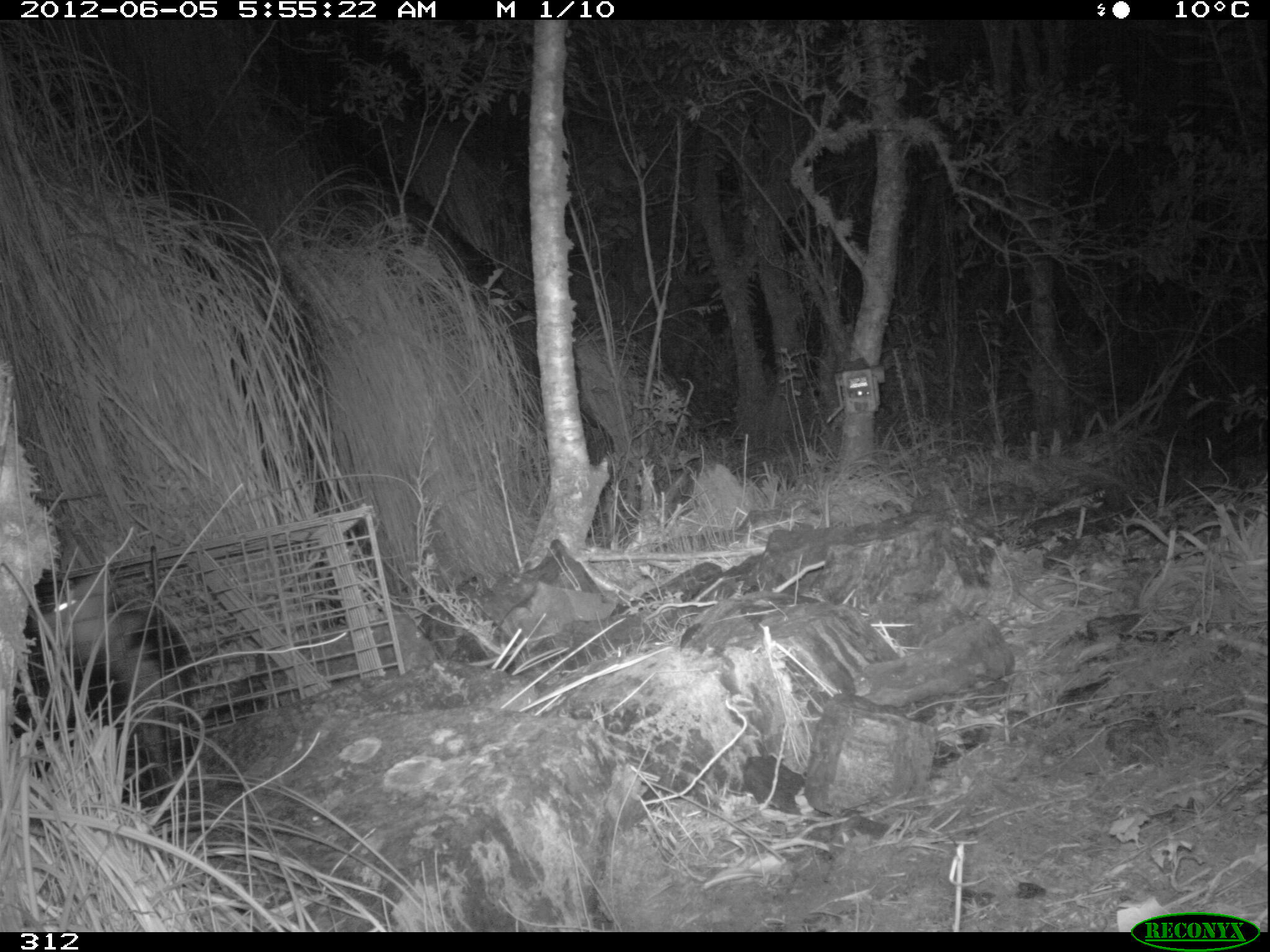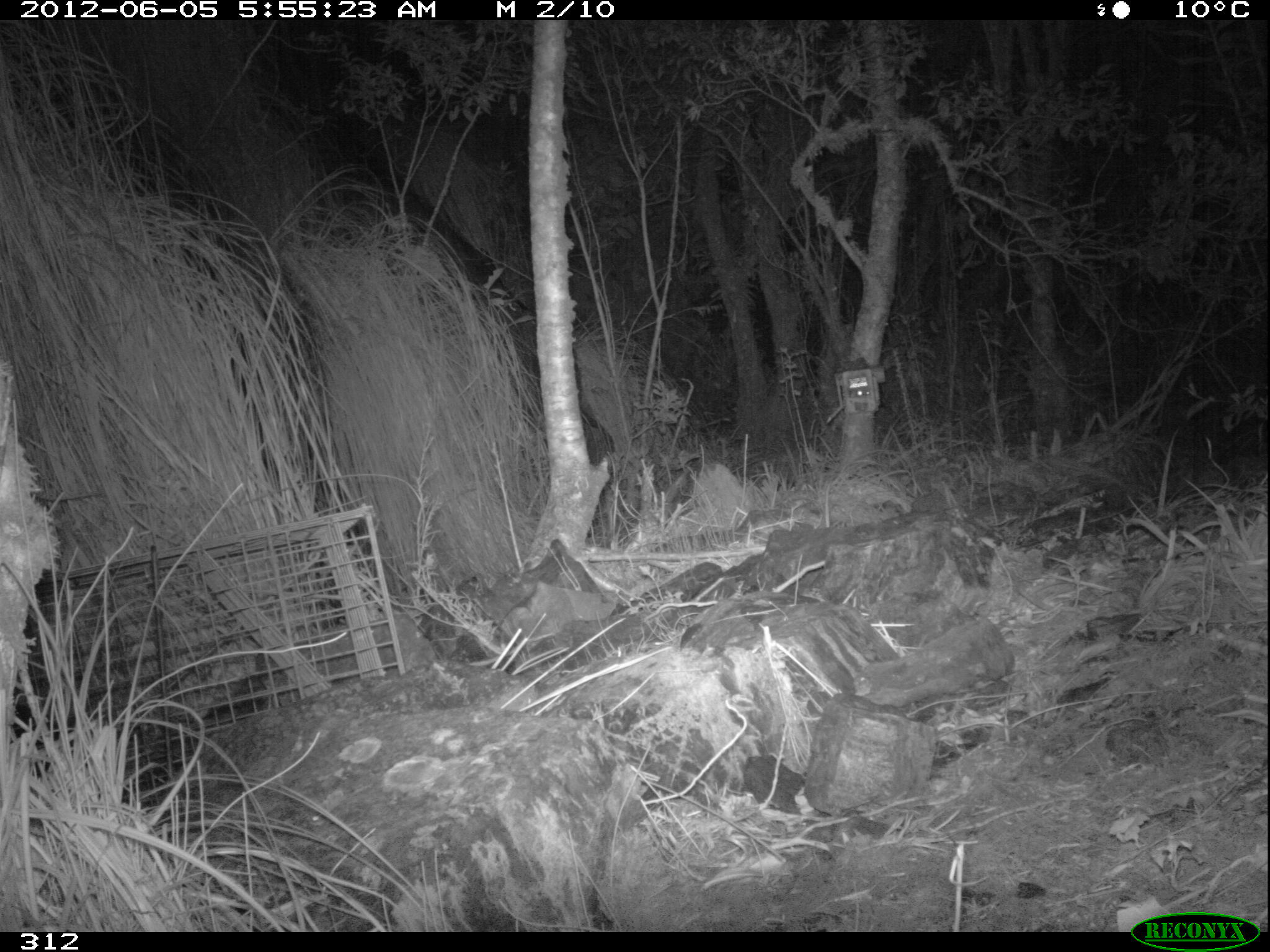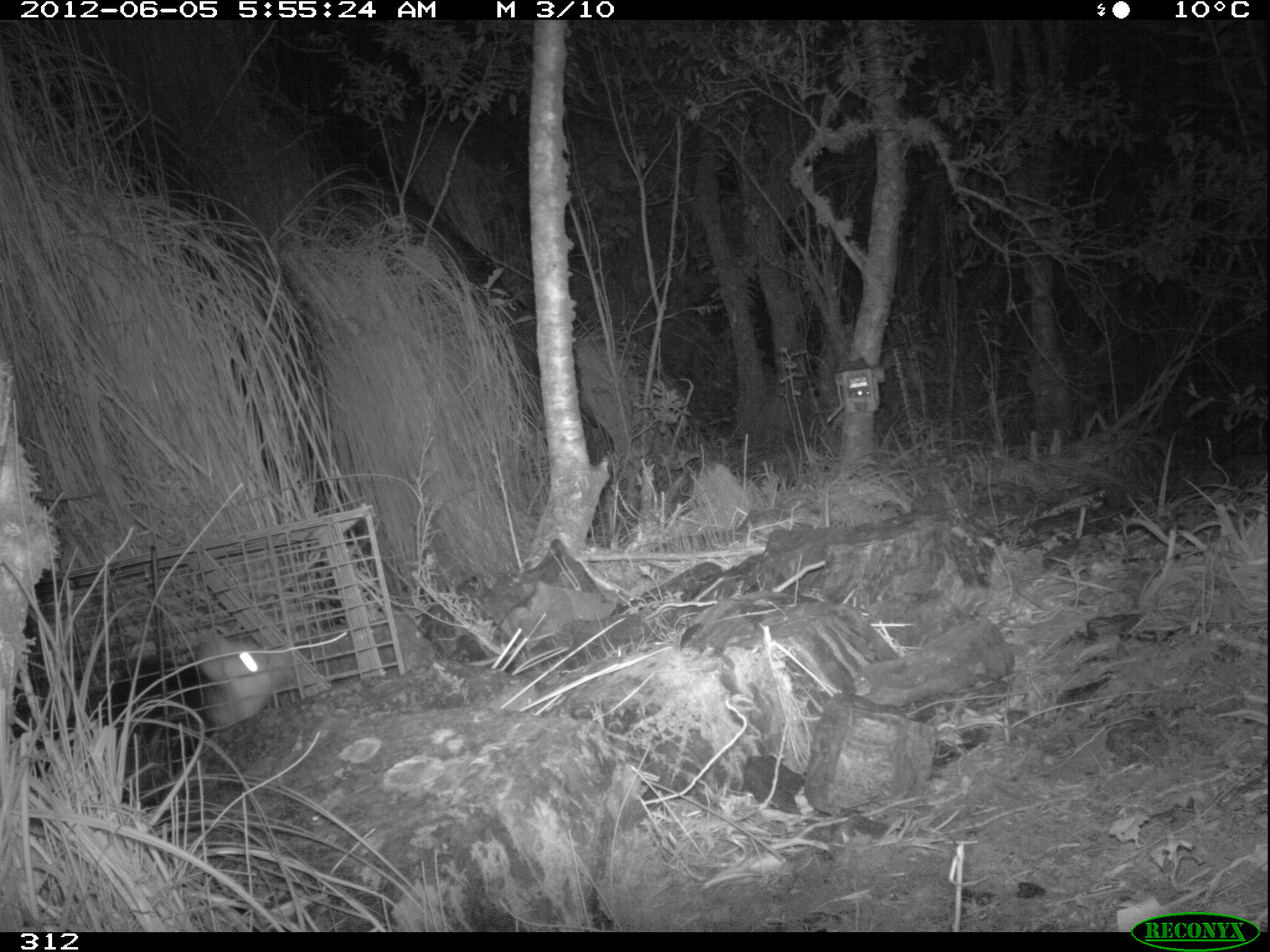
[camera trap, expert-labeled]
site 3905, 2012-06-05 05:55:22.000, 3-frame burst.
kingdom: Animalia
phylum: Chordata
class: Mammalia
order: Didelphimorphia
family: Didelphidae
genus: Didelphis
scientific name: Didelphis pernigra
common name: andean white-eared opossum